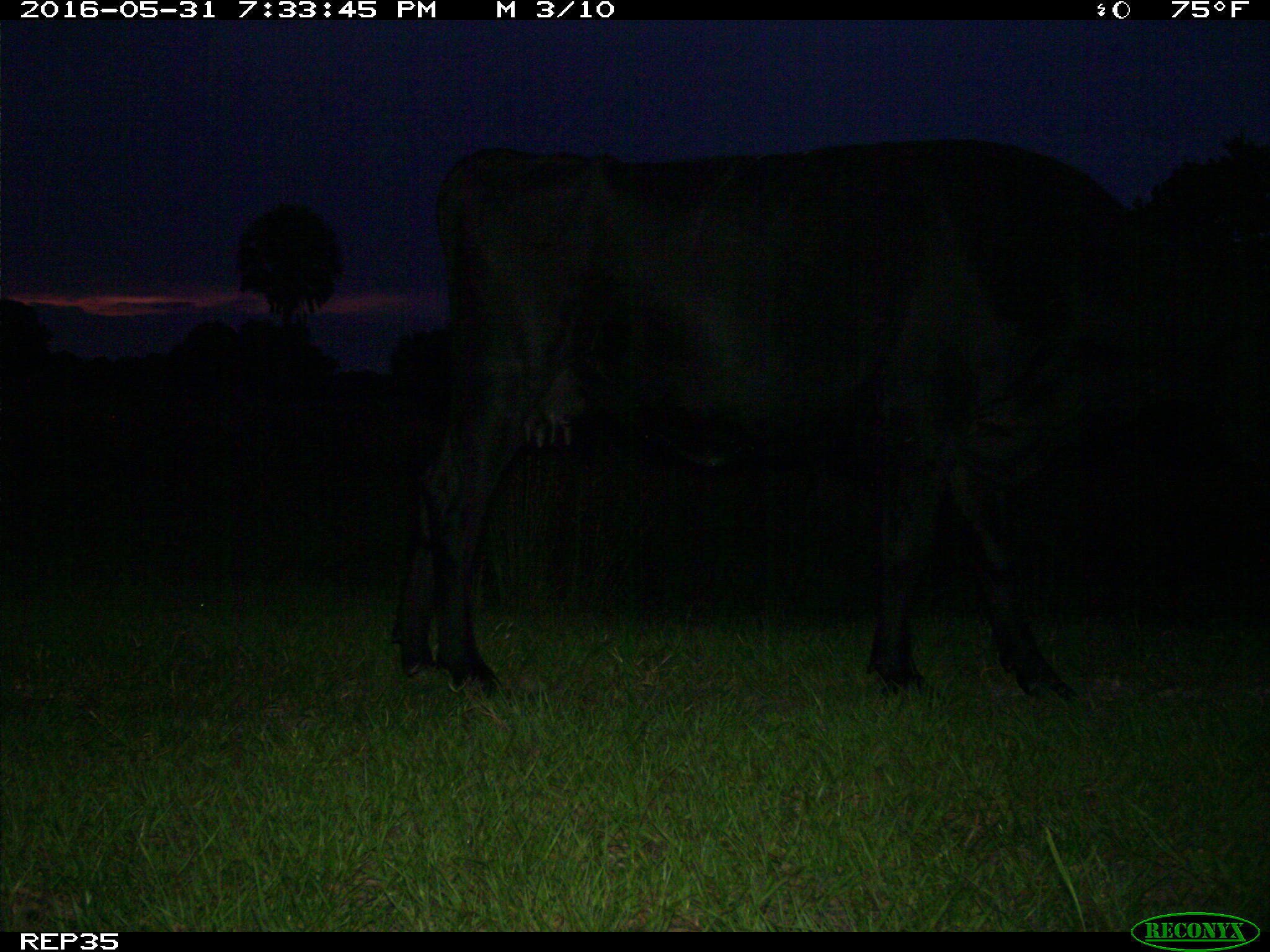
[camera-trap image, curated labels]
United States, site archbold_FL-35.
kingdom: Animalia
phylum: Chordata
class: Mammalia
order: Artiodactyla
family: Bovidae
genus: Bos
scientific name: Bos taurus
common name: domestic cow